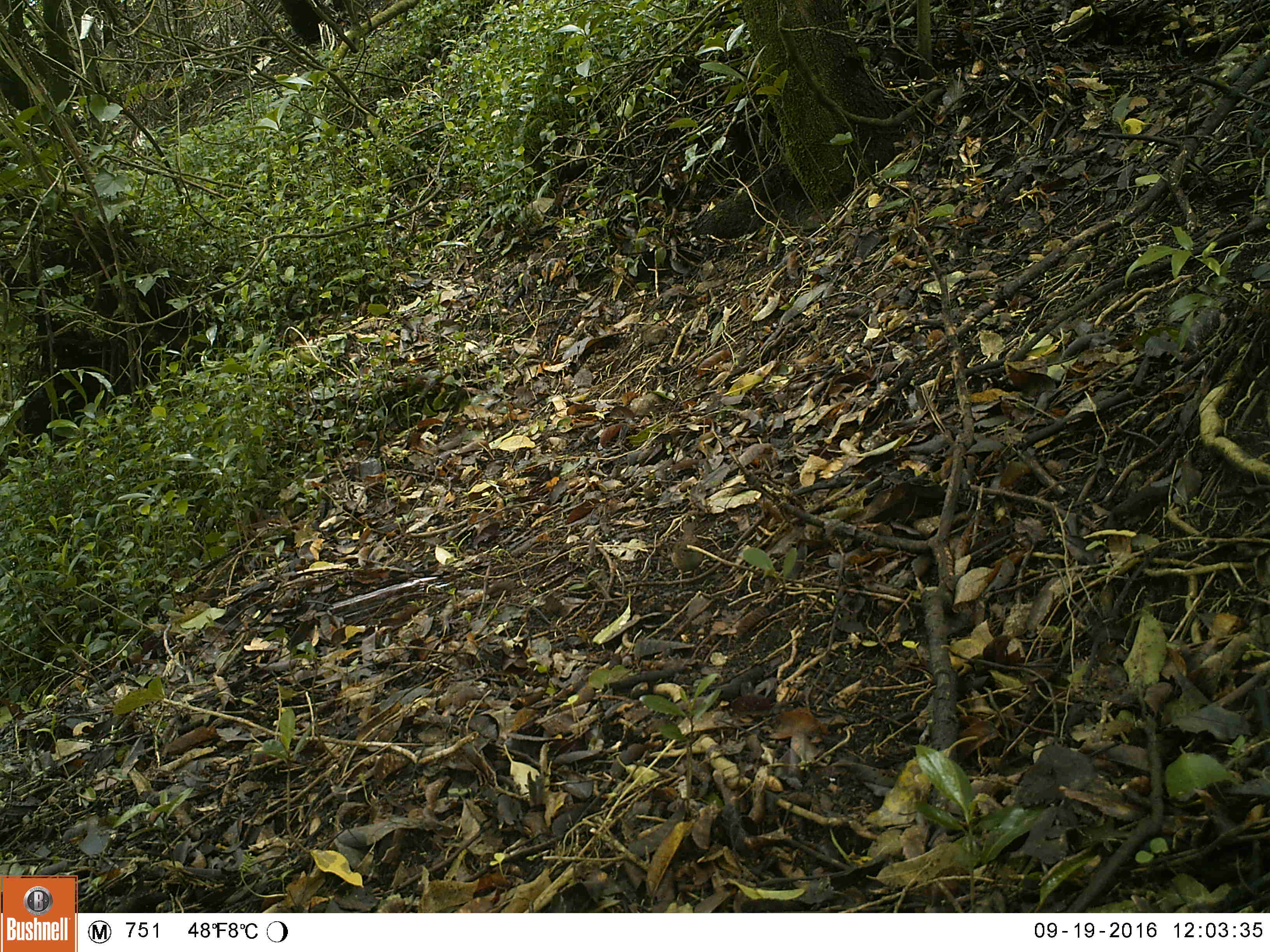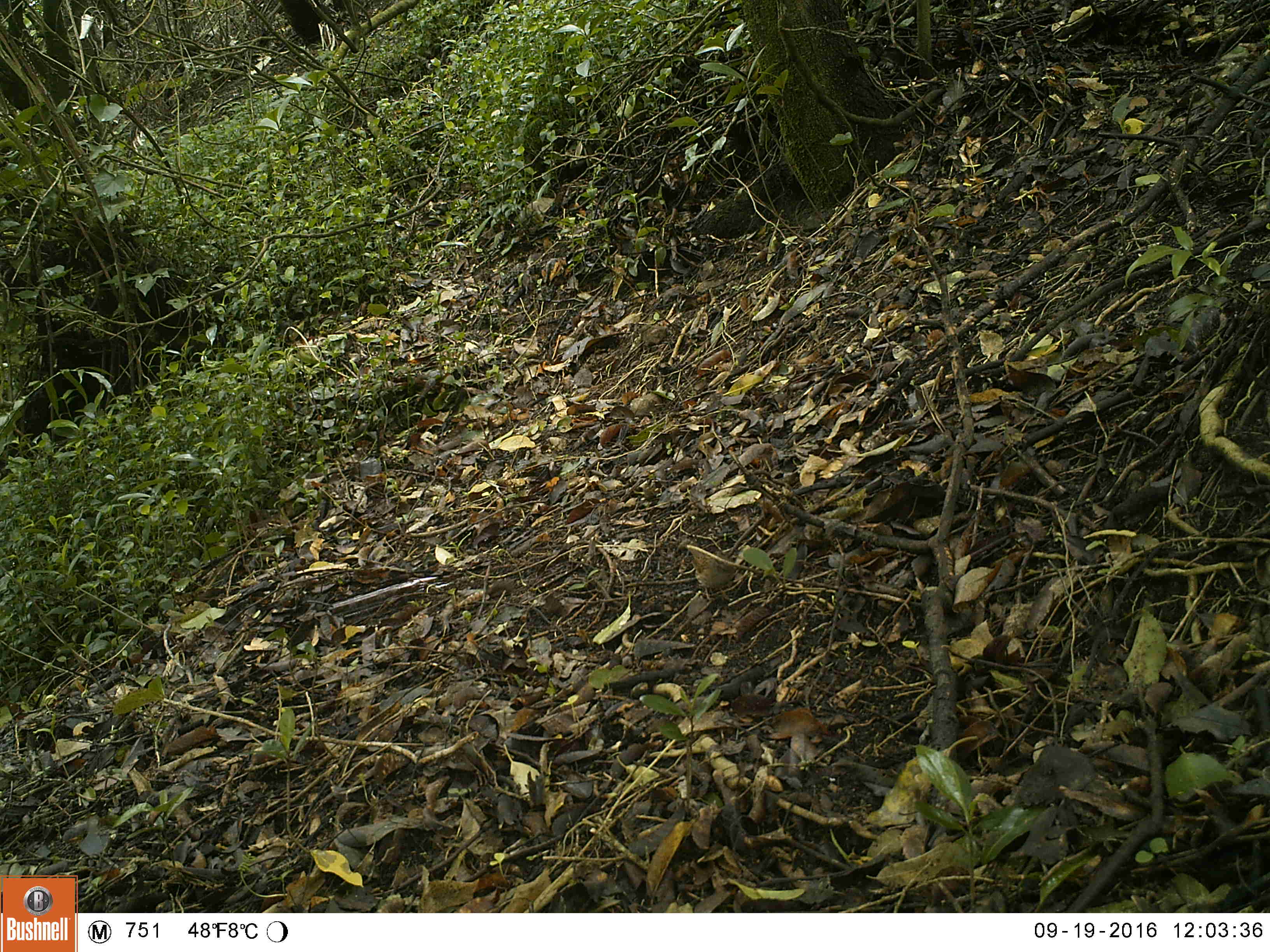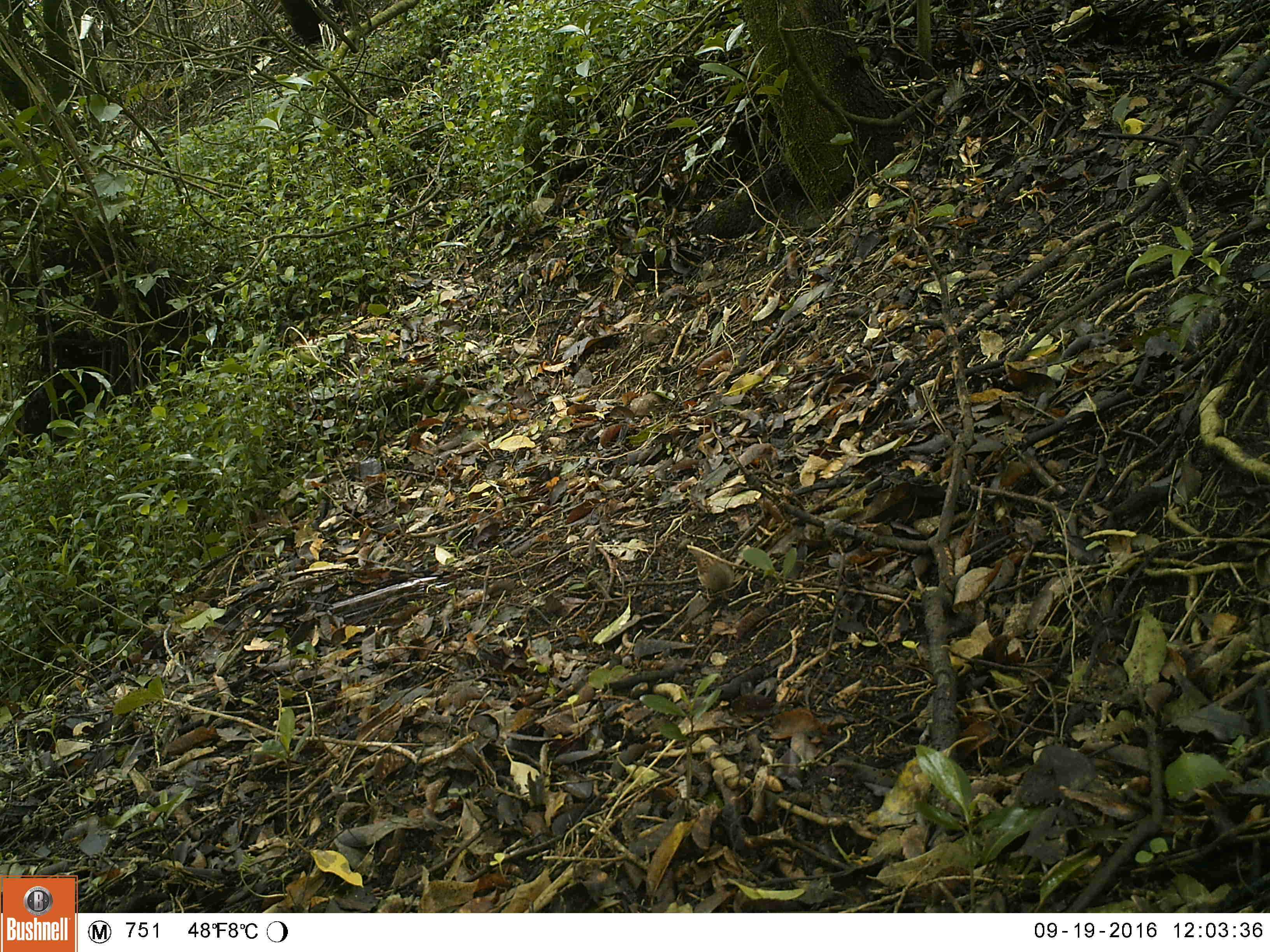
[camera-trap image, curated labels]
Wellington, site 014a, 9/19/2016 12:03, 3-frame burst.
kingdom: Animalia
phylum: Chordata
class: Aves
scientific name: Aves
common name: bird